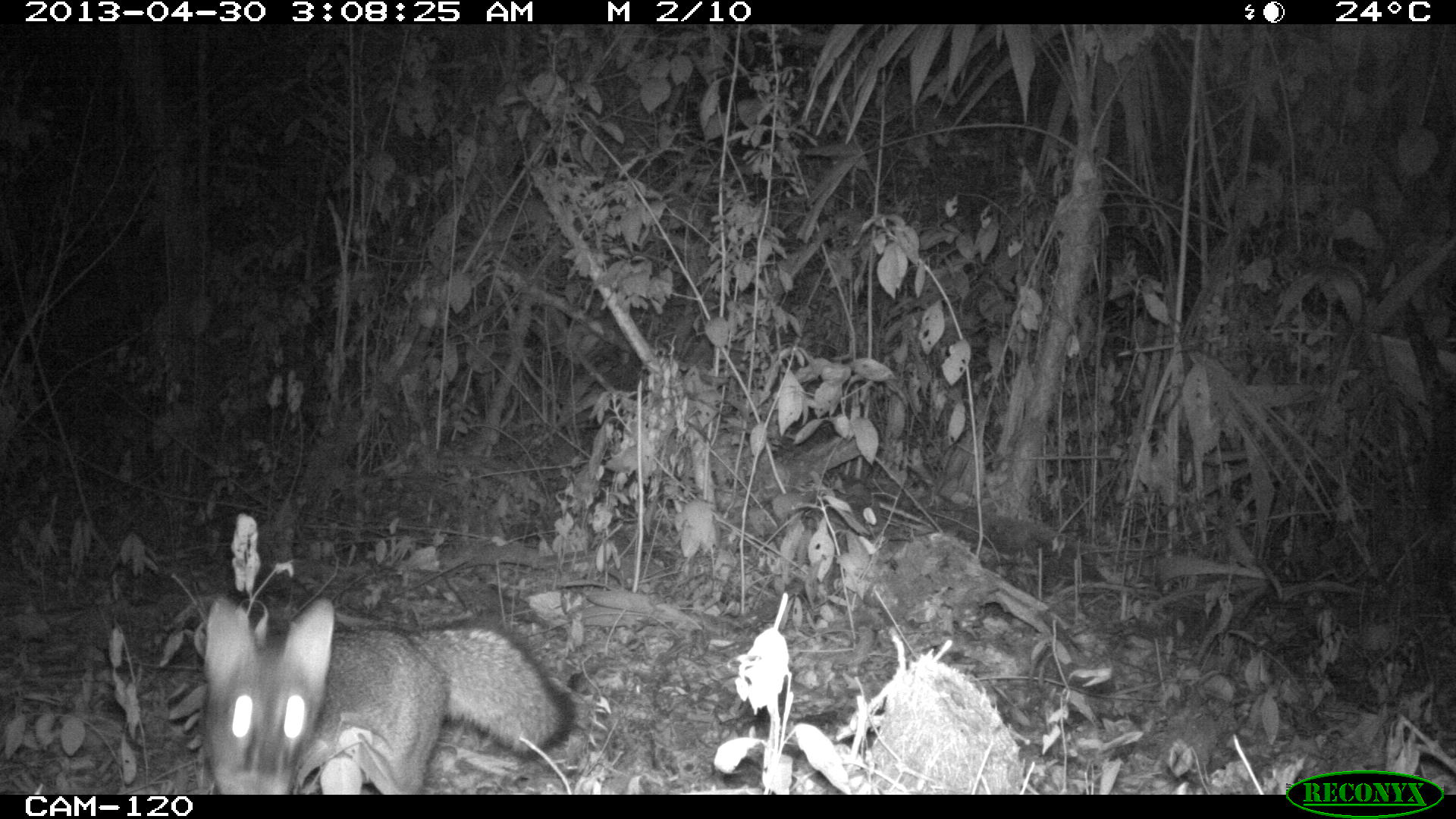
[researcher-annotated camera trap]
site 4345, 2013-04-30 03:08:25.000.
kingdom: Animalia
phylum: Chordata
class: Mammalia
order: Carnivora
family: Canidae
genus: Urocyon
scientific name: Urocyon cinereoargenteus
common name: gray fox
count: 1